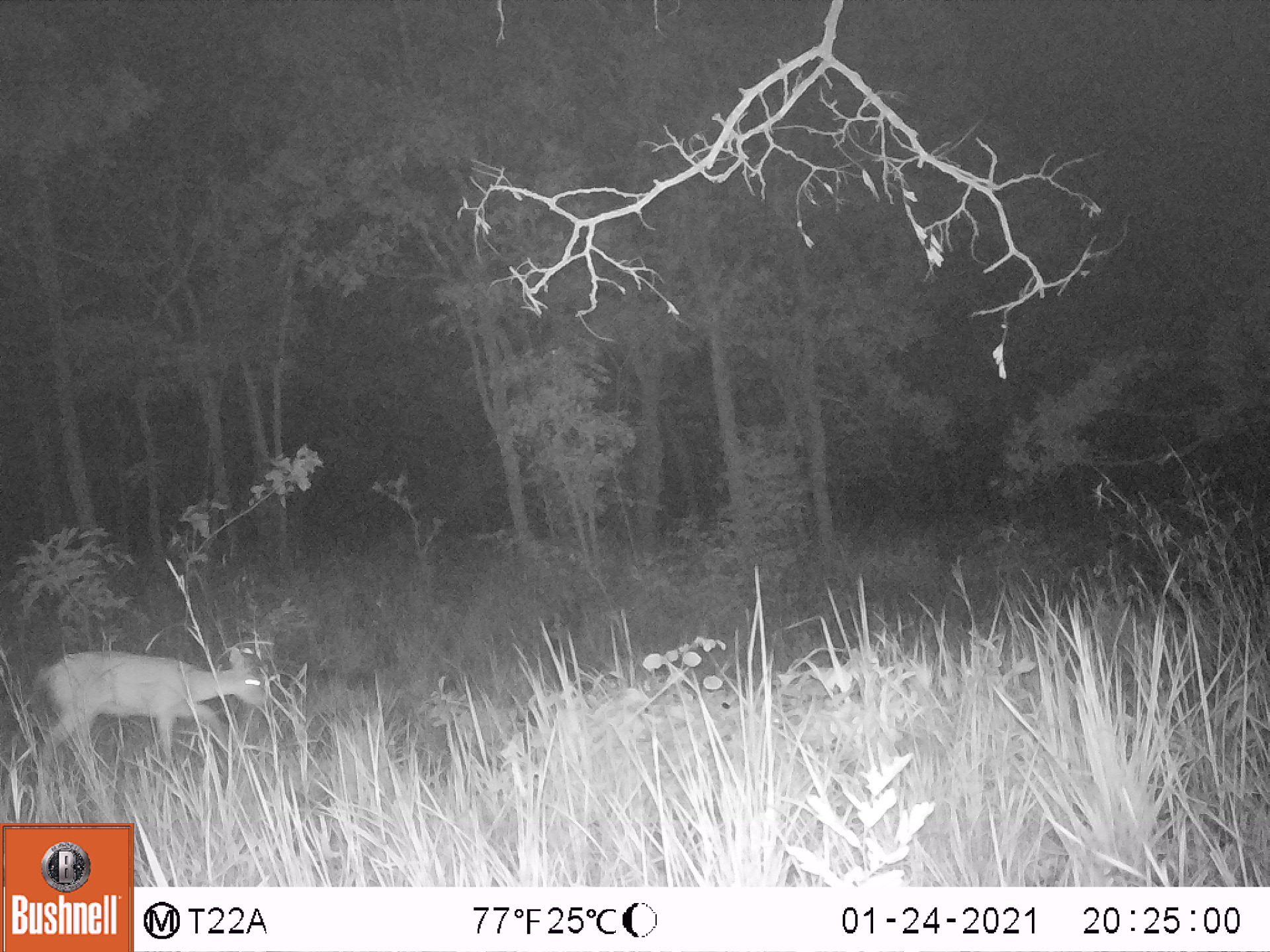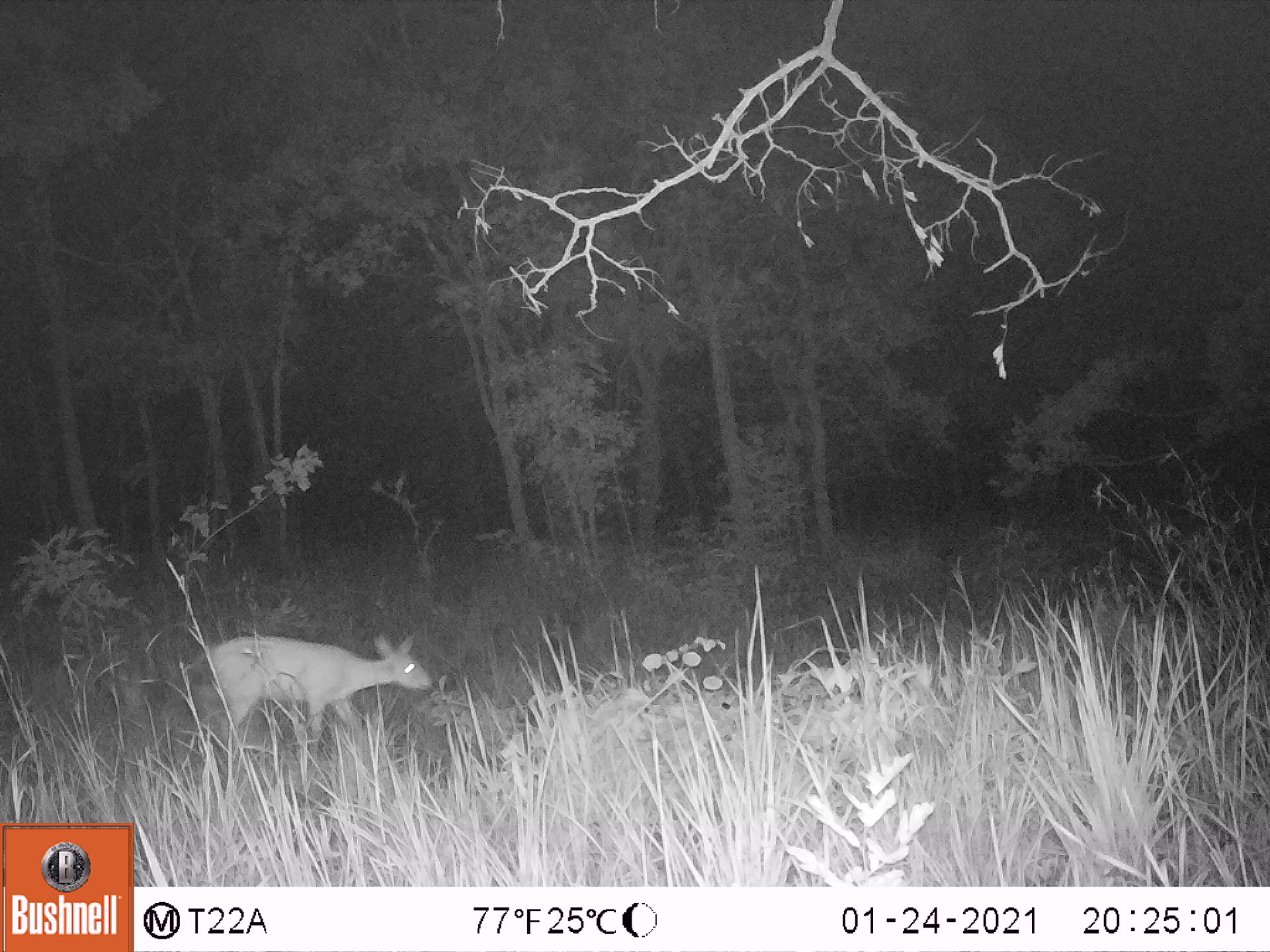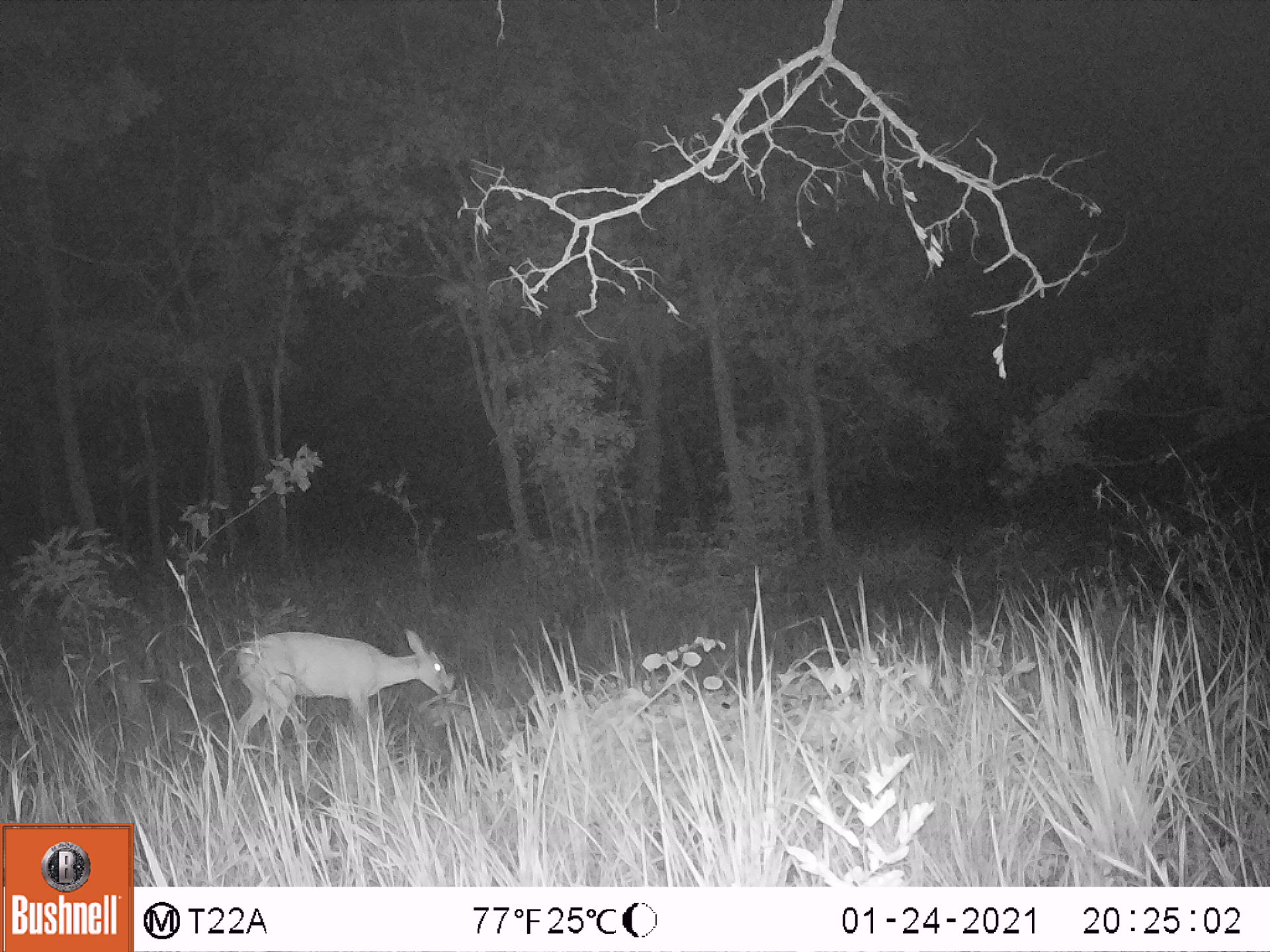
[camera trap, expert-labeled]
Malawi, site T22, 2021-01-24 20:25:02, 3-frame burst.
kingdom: Animalia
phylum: Chordata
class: Mammalia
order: Artiodactyla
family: Bovidae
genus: Sylvicapra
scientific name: Sylvicapra grimmia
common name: common duiker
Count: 1.